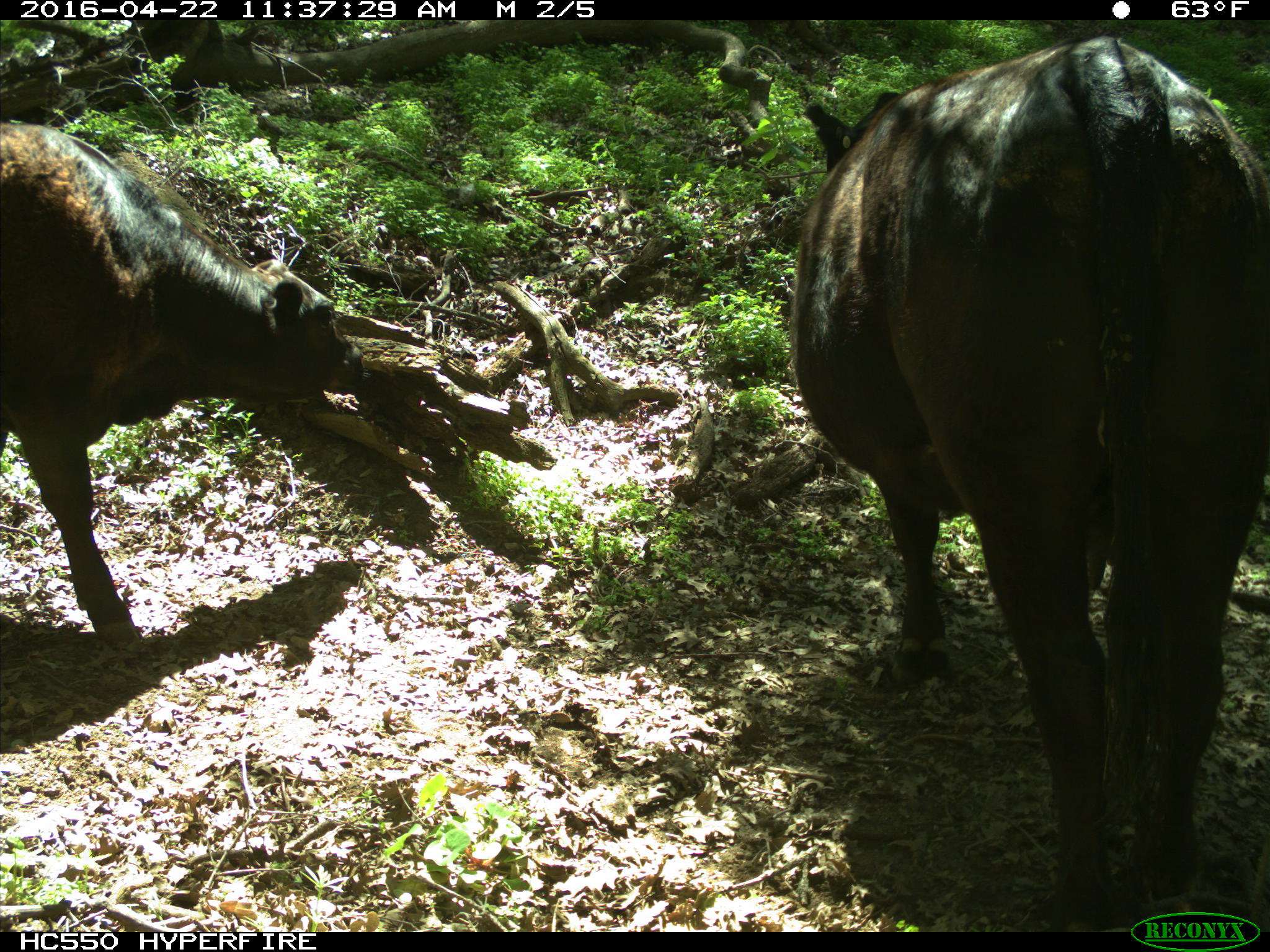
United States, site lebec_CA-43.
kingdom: Animalia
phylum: Chordata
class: Mammalia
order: Artiodactyla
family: Bovidae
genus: Bos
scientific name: Bos taurus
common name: domestic cow